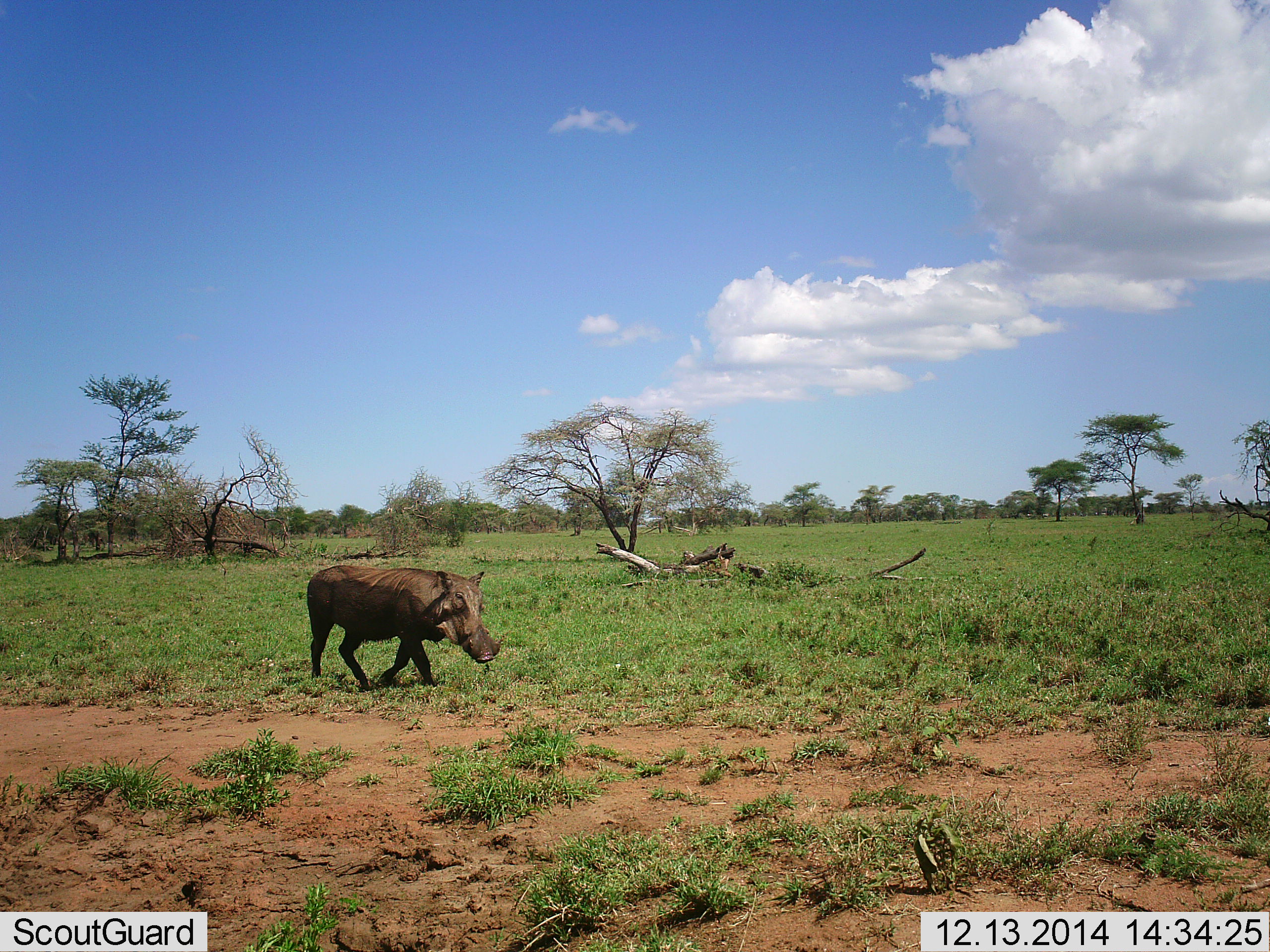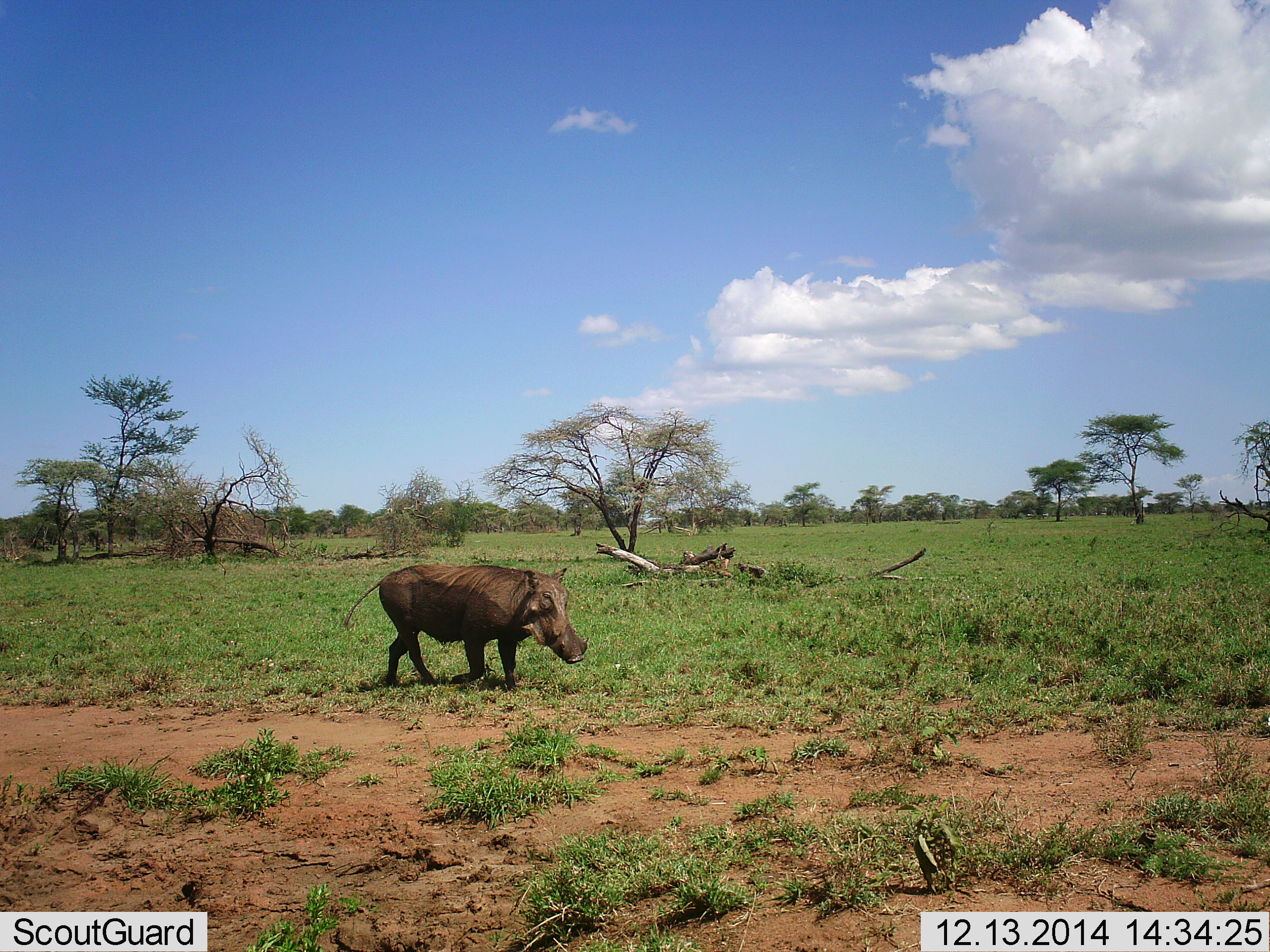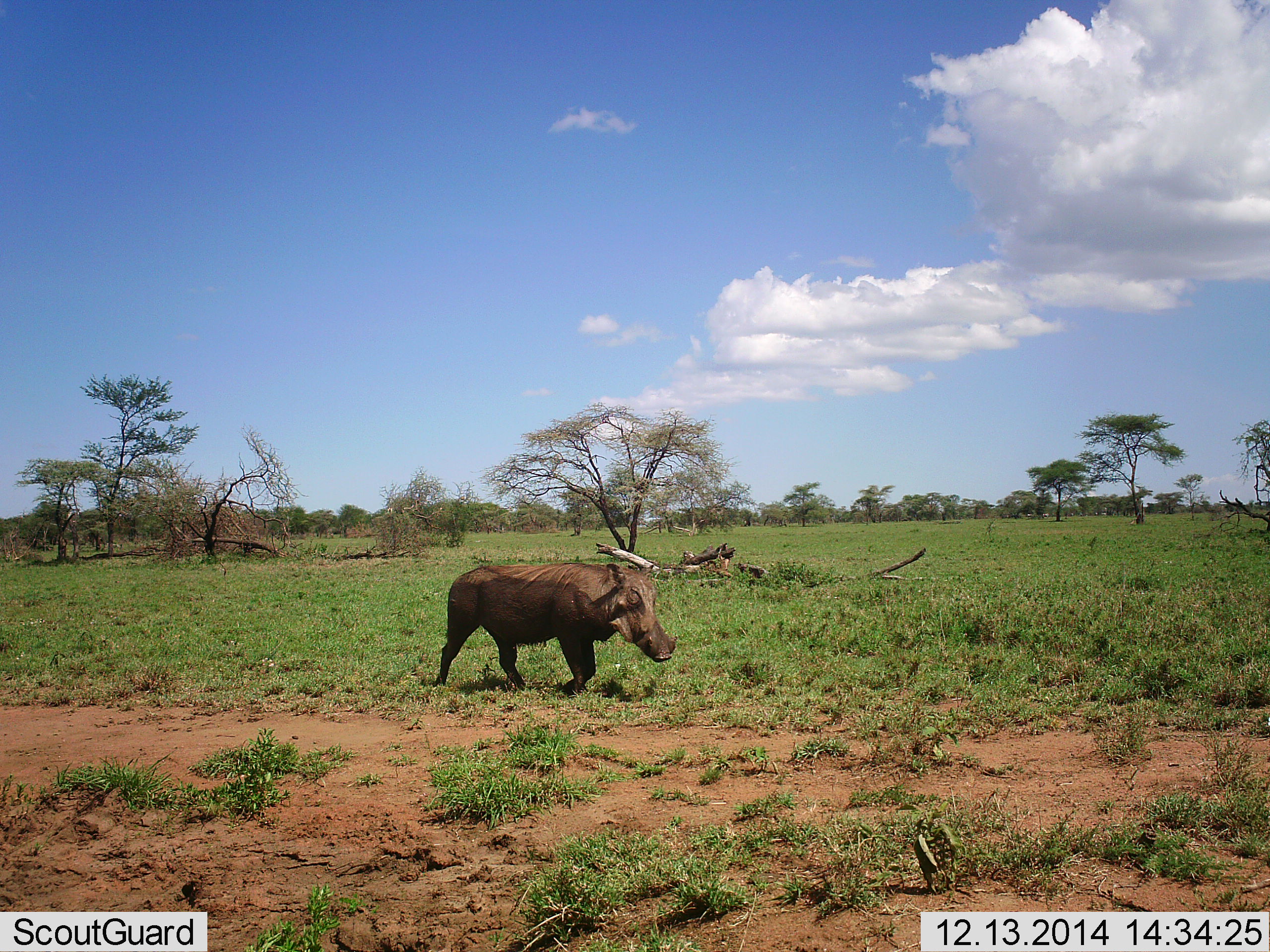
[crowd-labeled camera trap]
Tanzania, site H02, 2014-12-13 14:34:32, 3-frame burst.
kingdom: Animalia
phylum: Chordata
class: Mammalia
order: Artiodactyla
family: Suidae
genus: Phacochoerus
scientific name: Phacochoerus africanus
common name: warthog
Warthog (Phacochoerus africanus), count 1. Behavior (volunteer vote fractions): standing 10%, resting 0%, moving 100%, interacting 0%. Young present (vote fraction): 0%. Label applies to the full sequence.